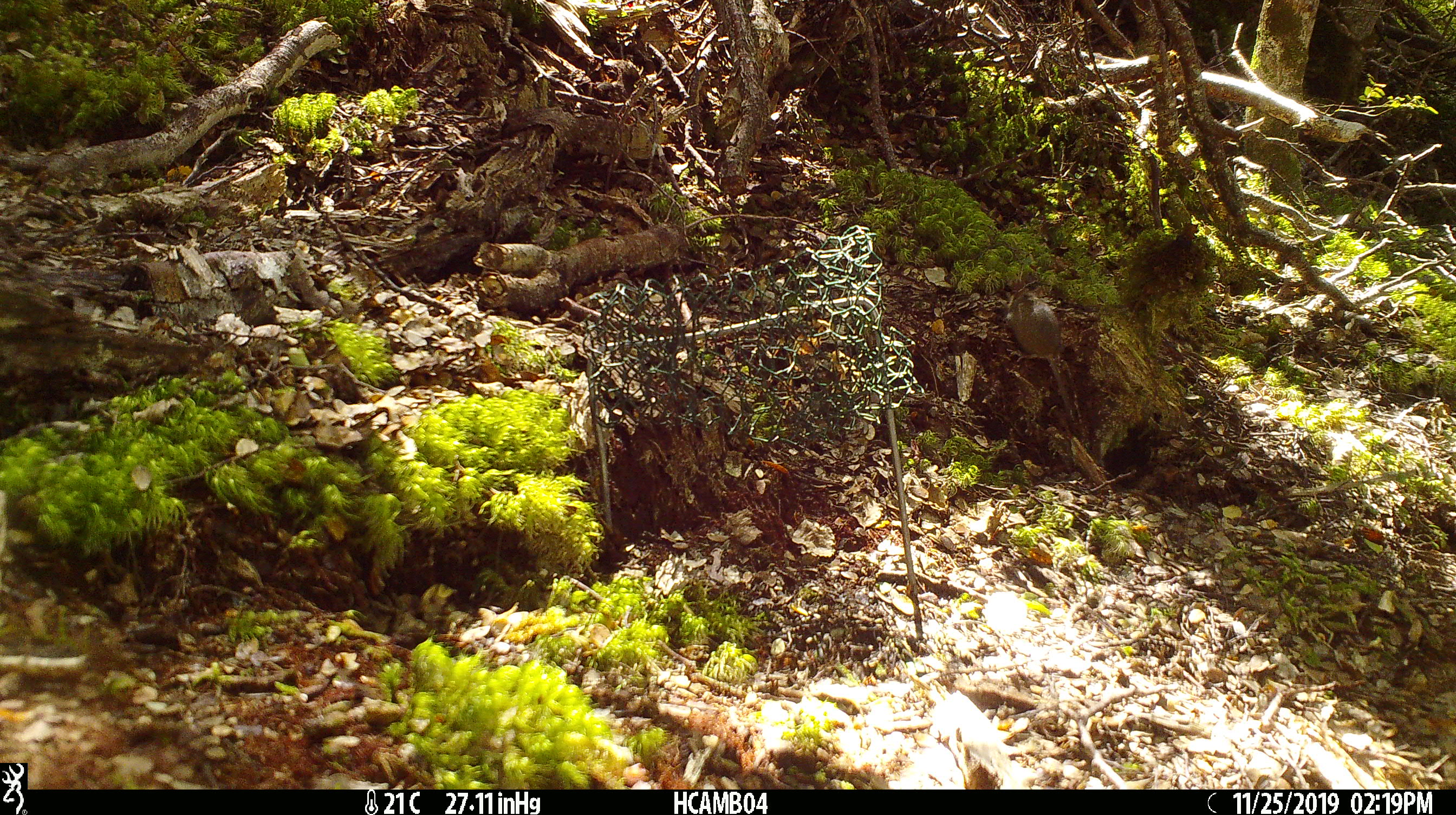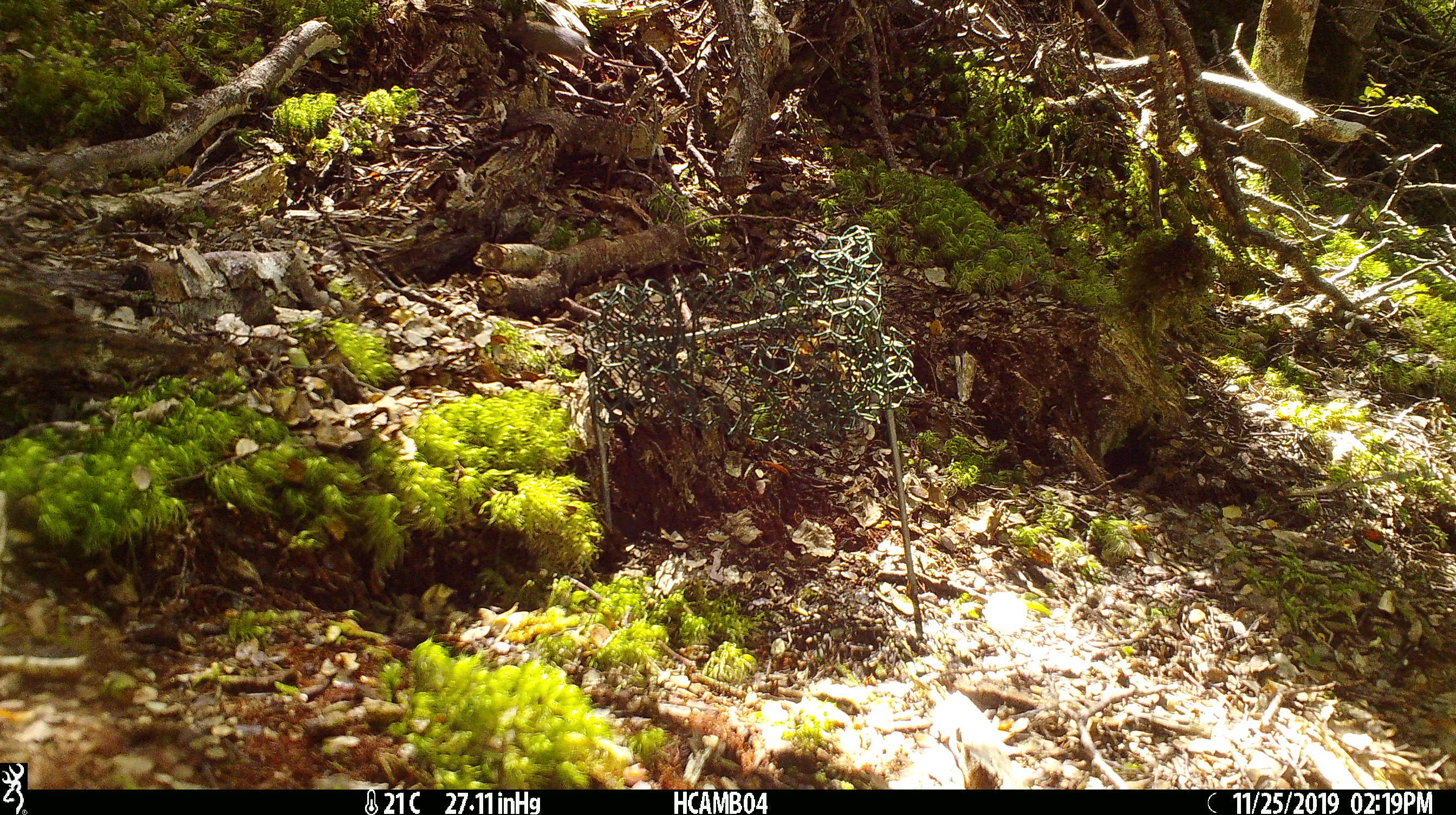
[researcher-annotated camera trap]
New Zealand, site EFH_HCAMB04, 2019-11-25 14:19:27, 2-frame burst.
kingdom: Animalia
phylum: Chordata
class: Mammalia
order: Rodentia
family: Muridae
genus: Mus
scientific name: Mus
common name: mouse